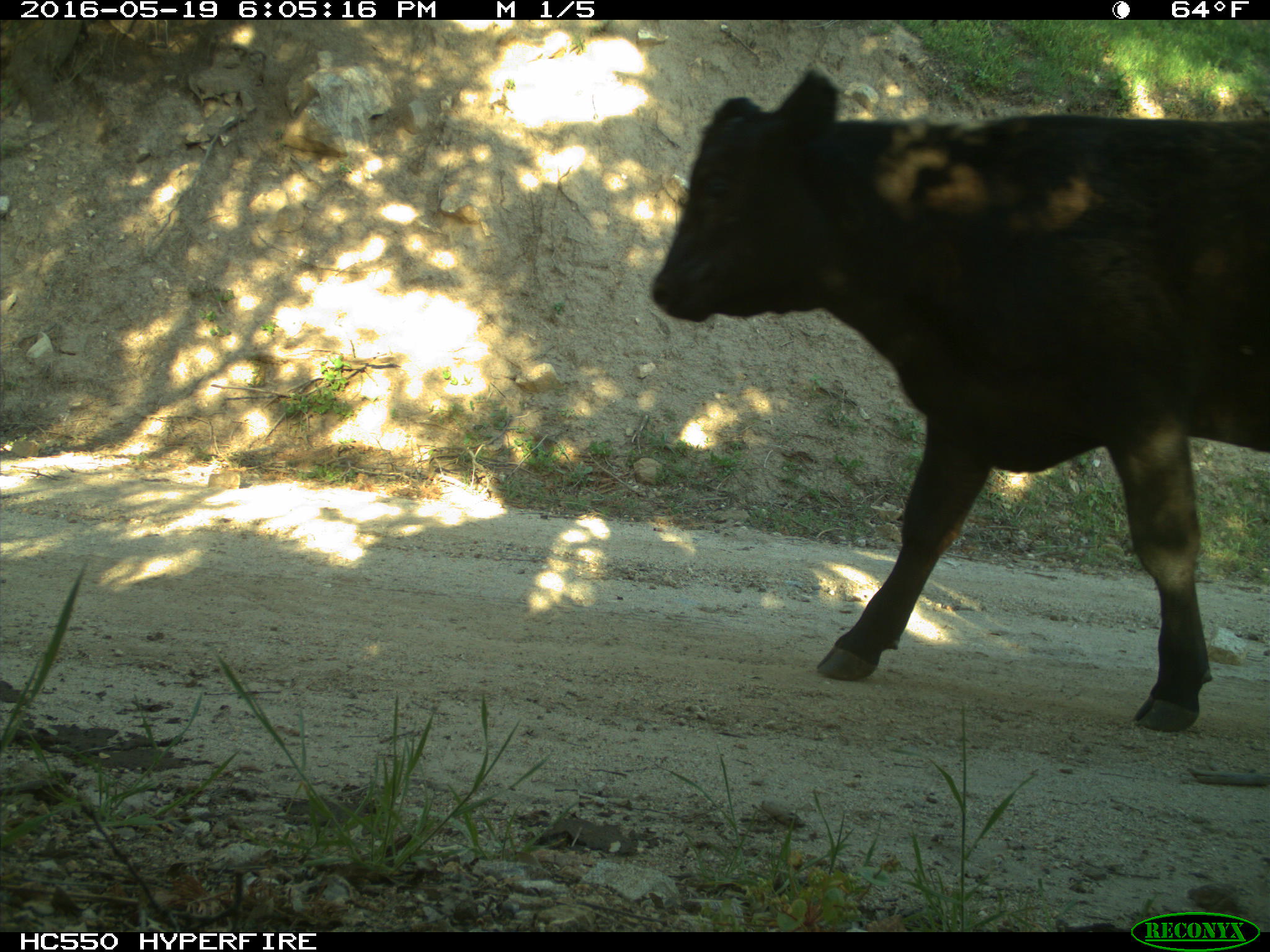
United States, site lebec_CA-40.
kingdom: Animalia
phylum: Chordata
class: Mammalia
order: Artiodactyla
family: Bovidae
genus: Bos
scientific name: Bos taurus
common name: domestic cow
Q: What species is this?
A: Bos taurus (domestic cow).